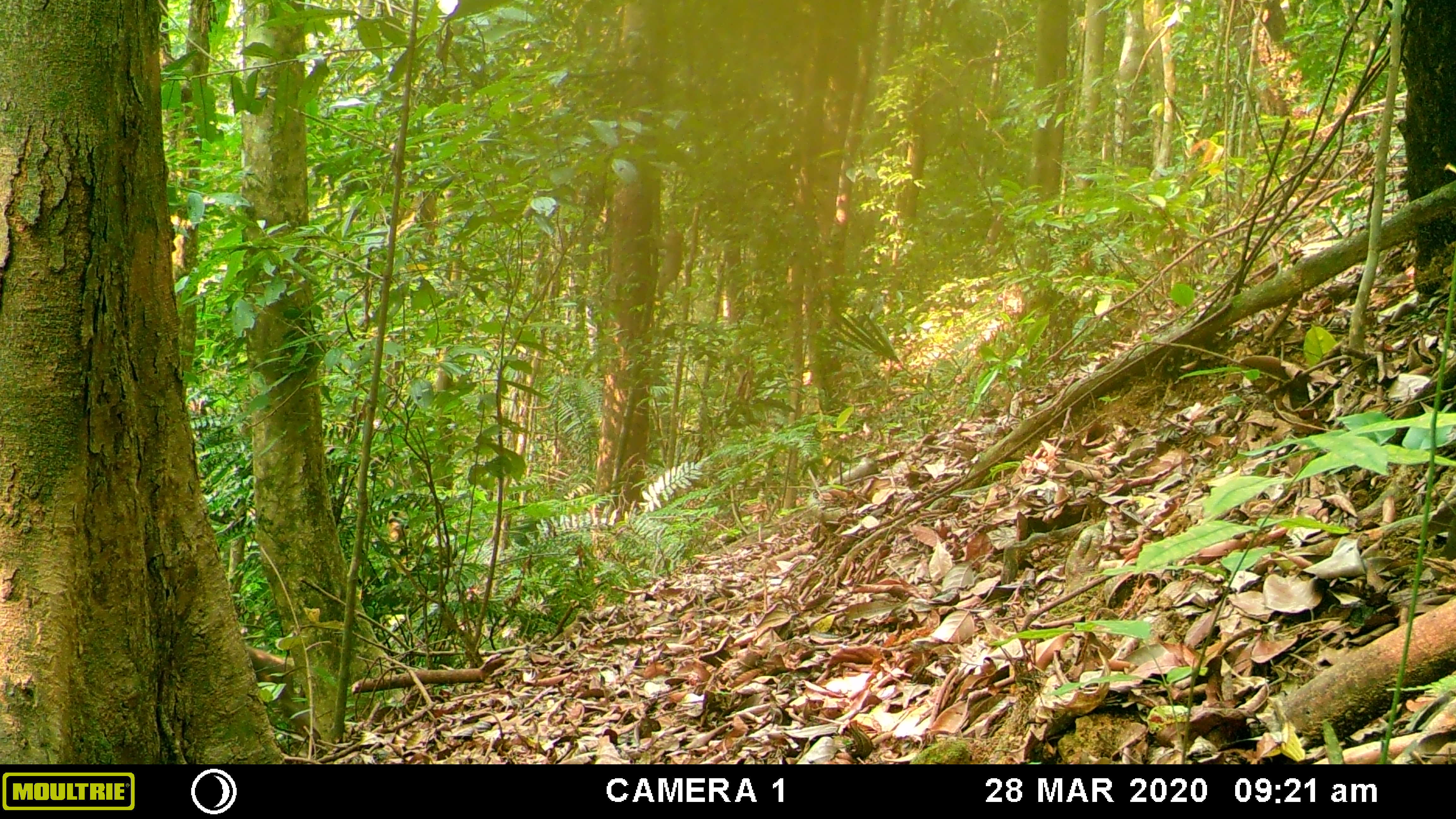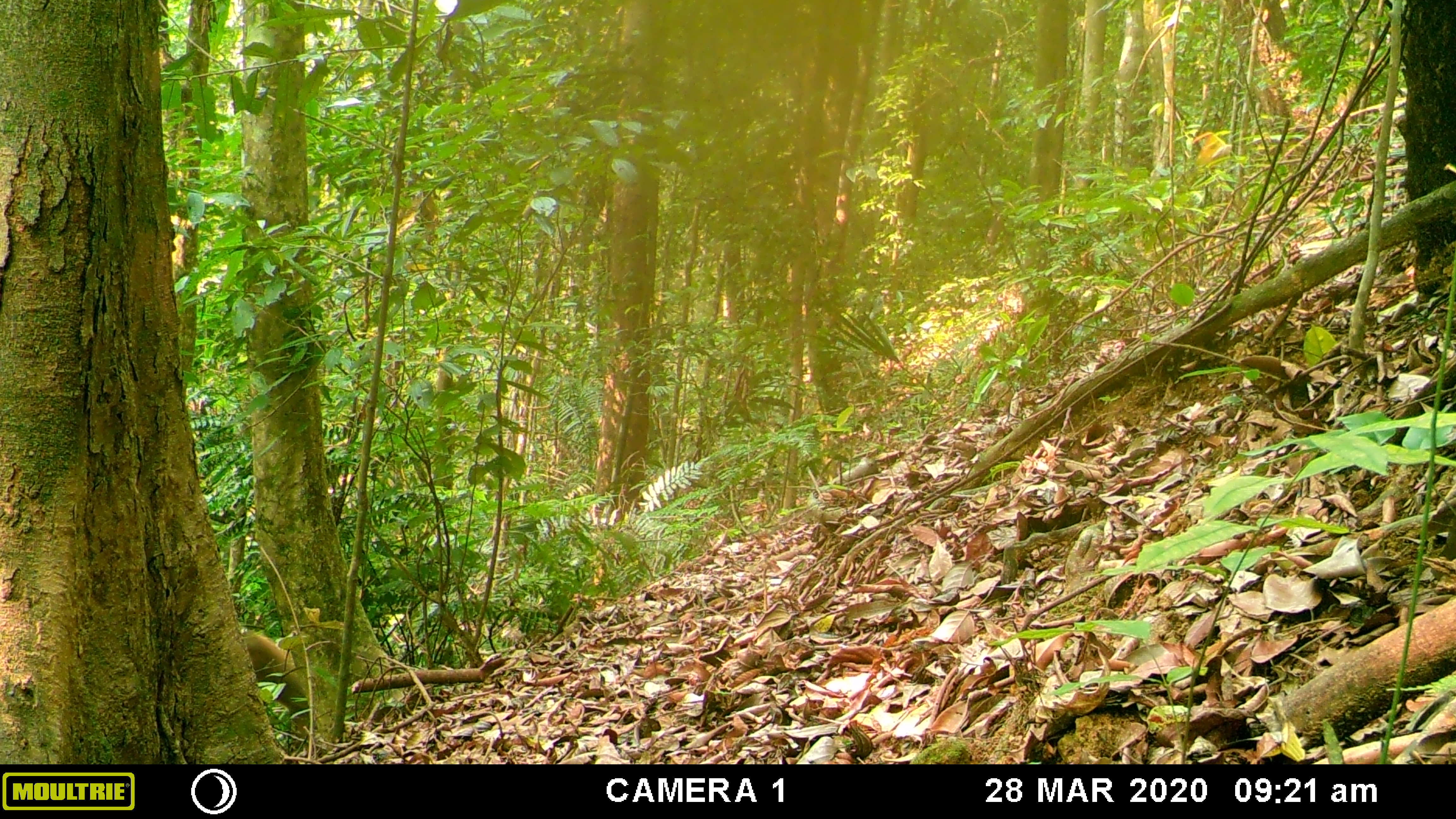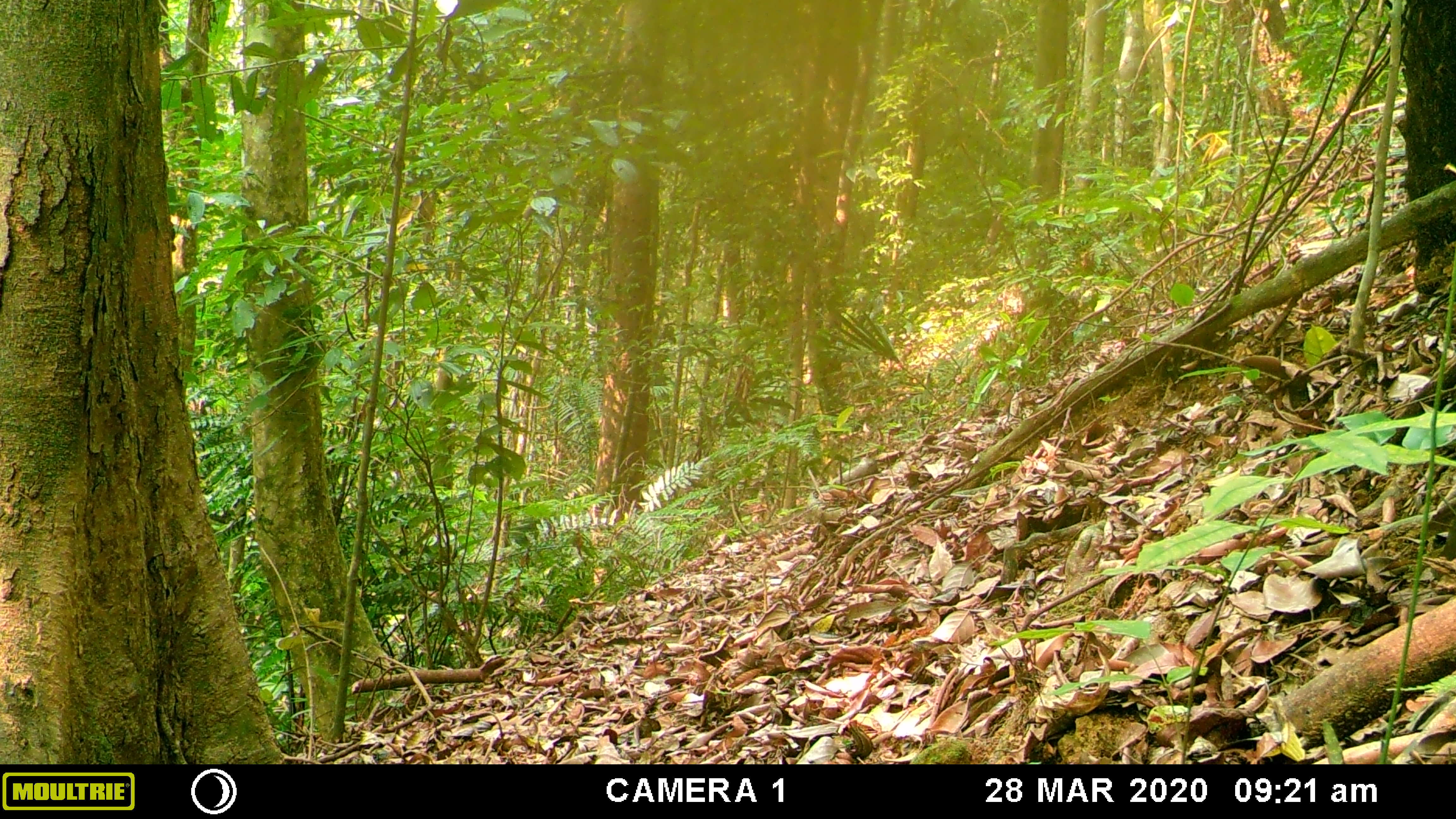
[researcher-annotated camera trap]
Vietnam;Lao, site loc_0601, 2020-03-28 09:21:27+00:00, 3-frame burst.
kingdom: Animalia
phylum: Chordata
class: Mammalia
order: Primates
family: Cercopithecidae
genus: Macaca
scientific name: Macaca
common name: macaques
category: assam or rhesus macaque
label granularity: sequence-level